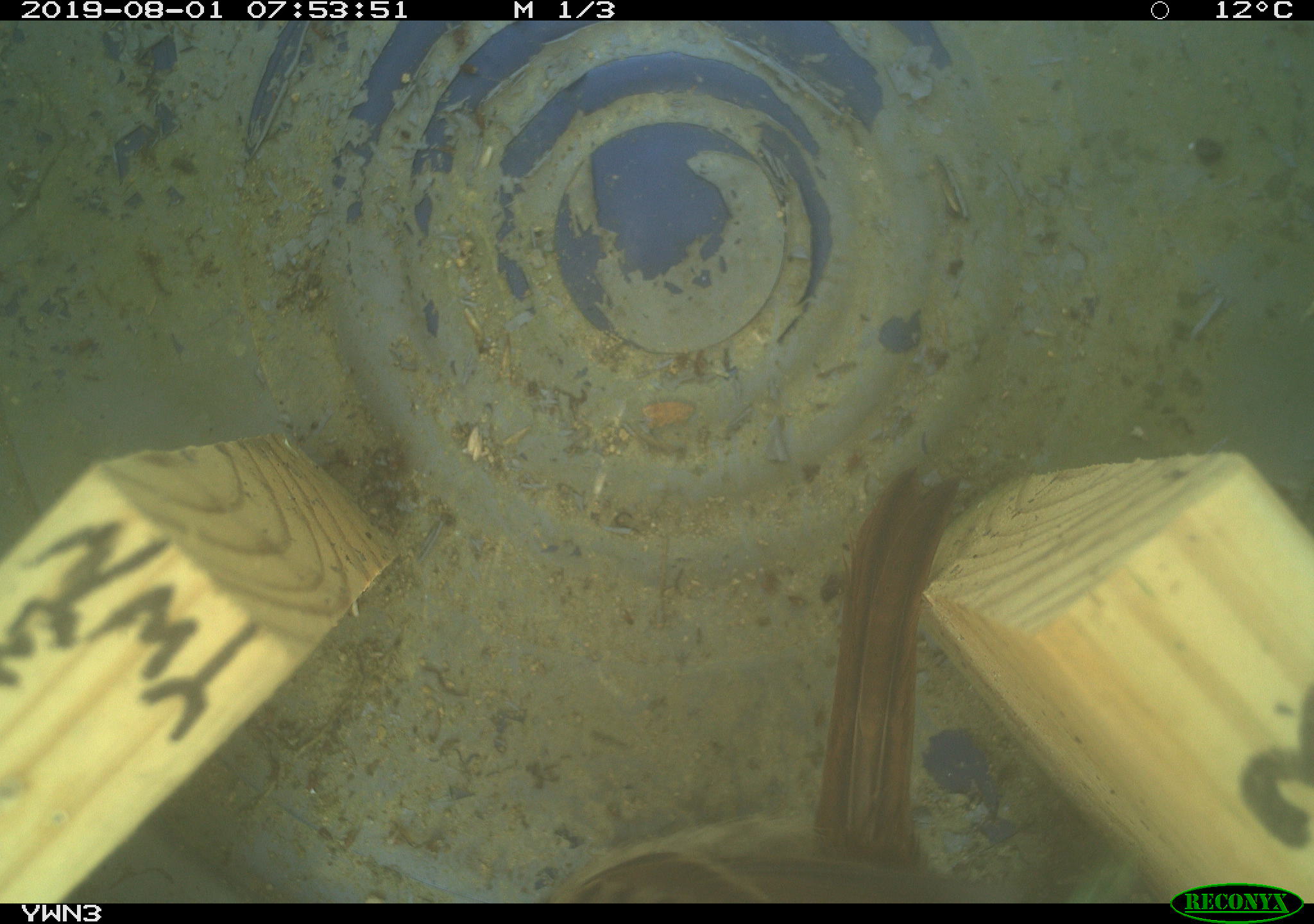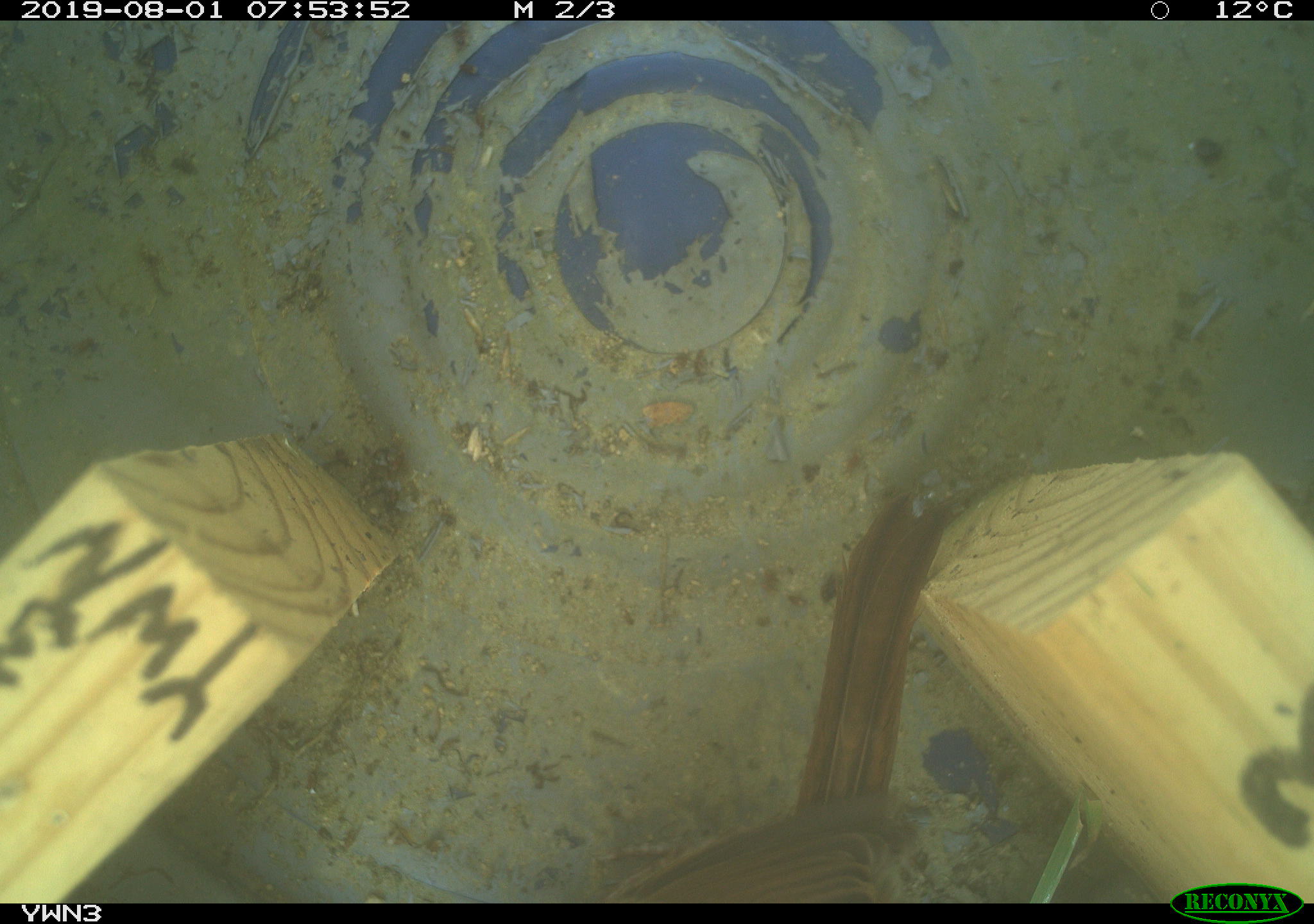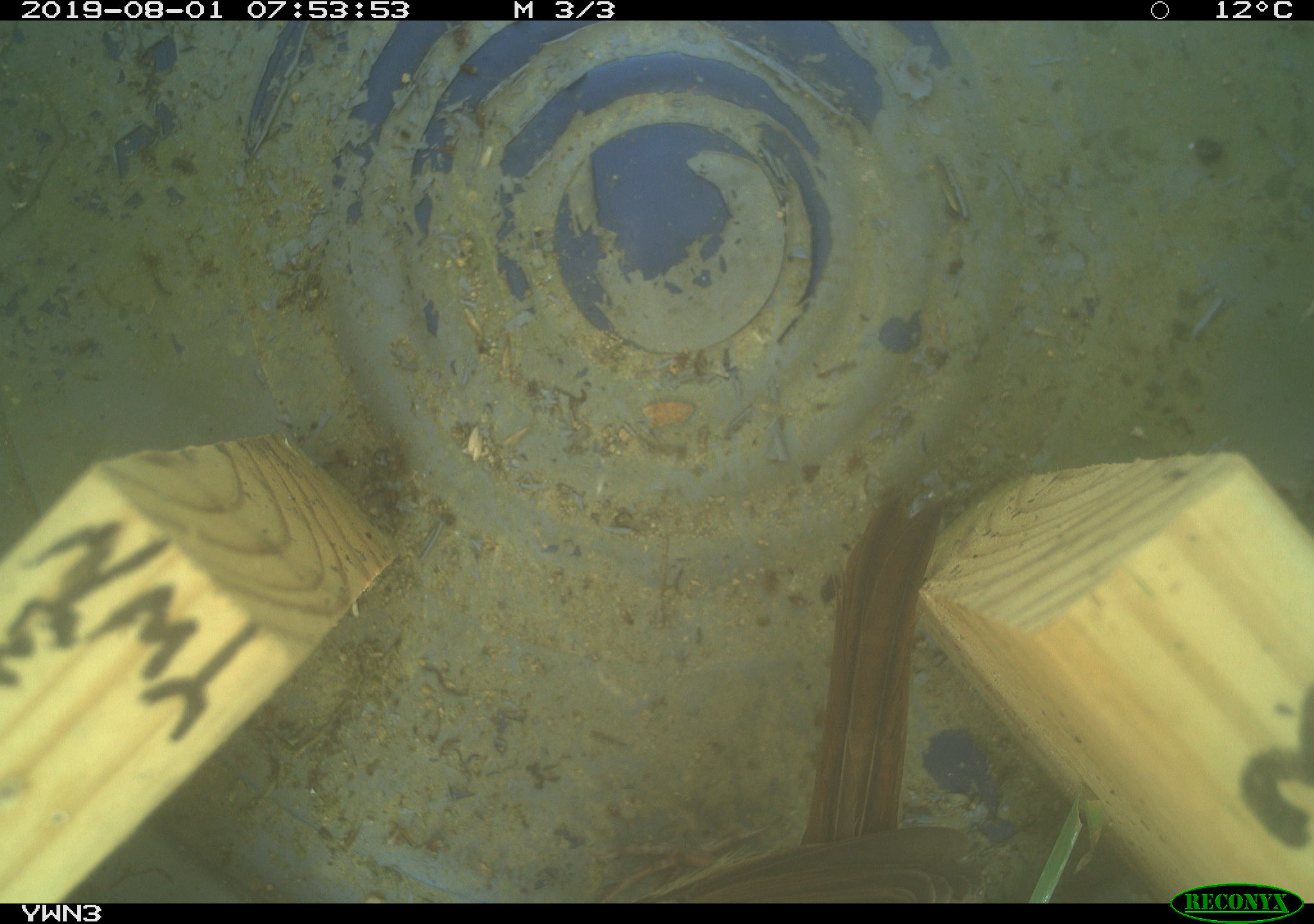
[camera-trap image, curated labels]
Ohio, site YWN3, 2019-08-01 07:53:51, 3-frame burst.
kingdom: Animalia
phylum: Chordata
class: Aves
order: Passeriformes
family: Passerellidae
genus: Melospiza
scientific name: Melospiza melodia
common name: song sparrow